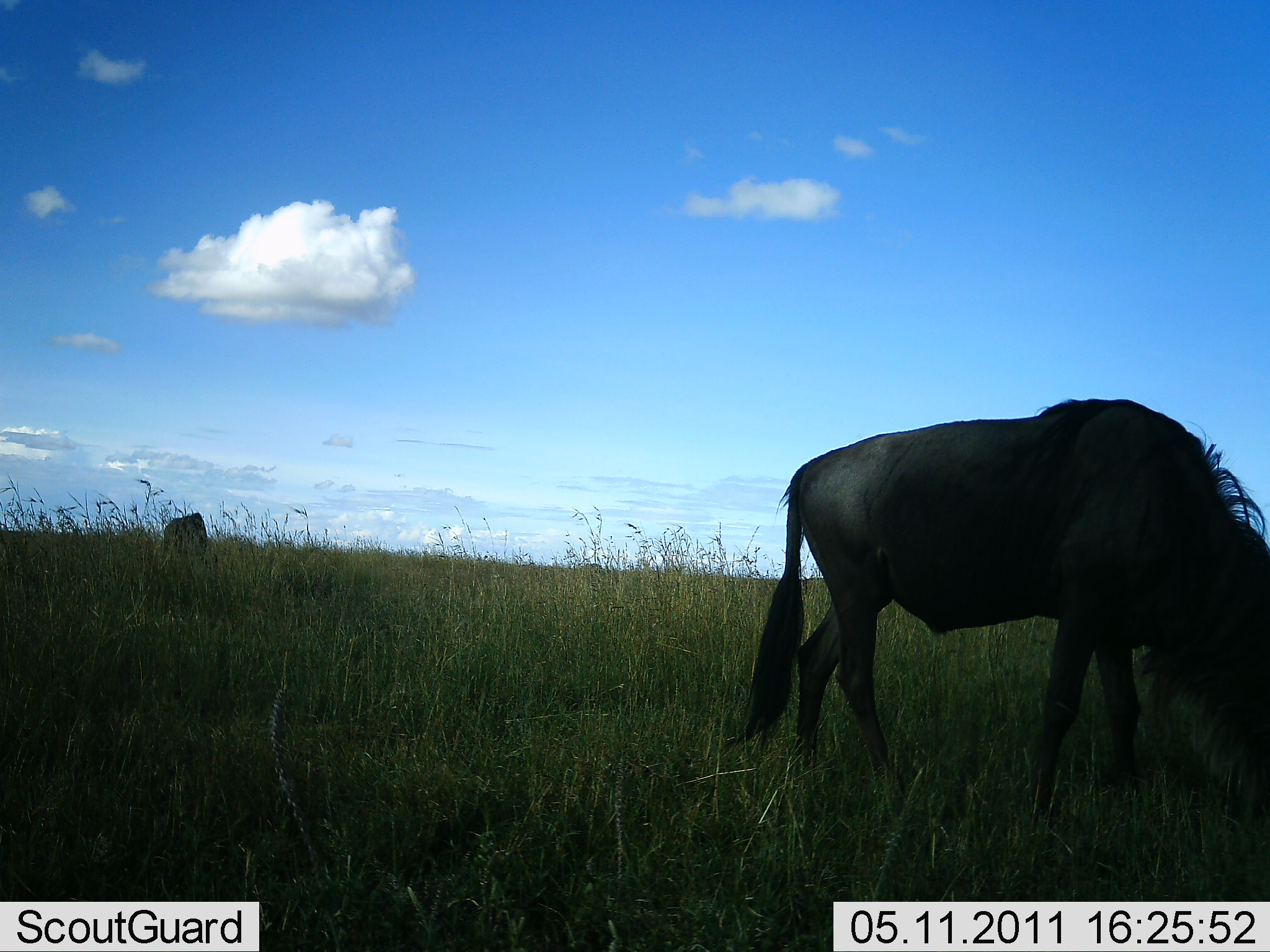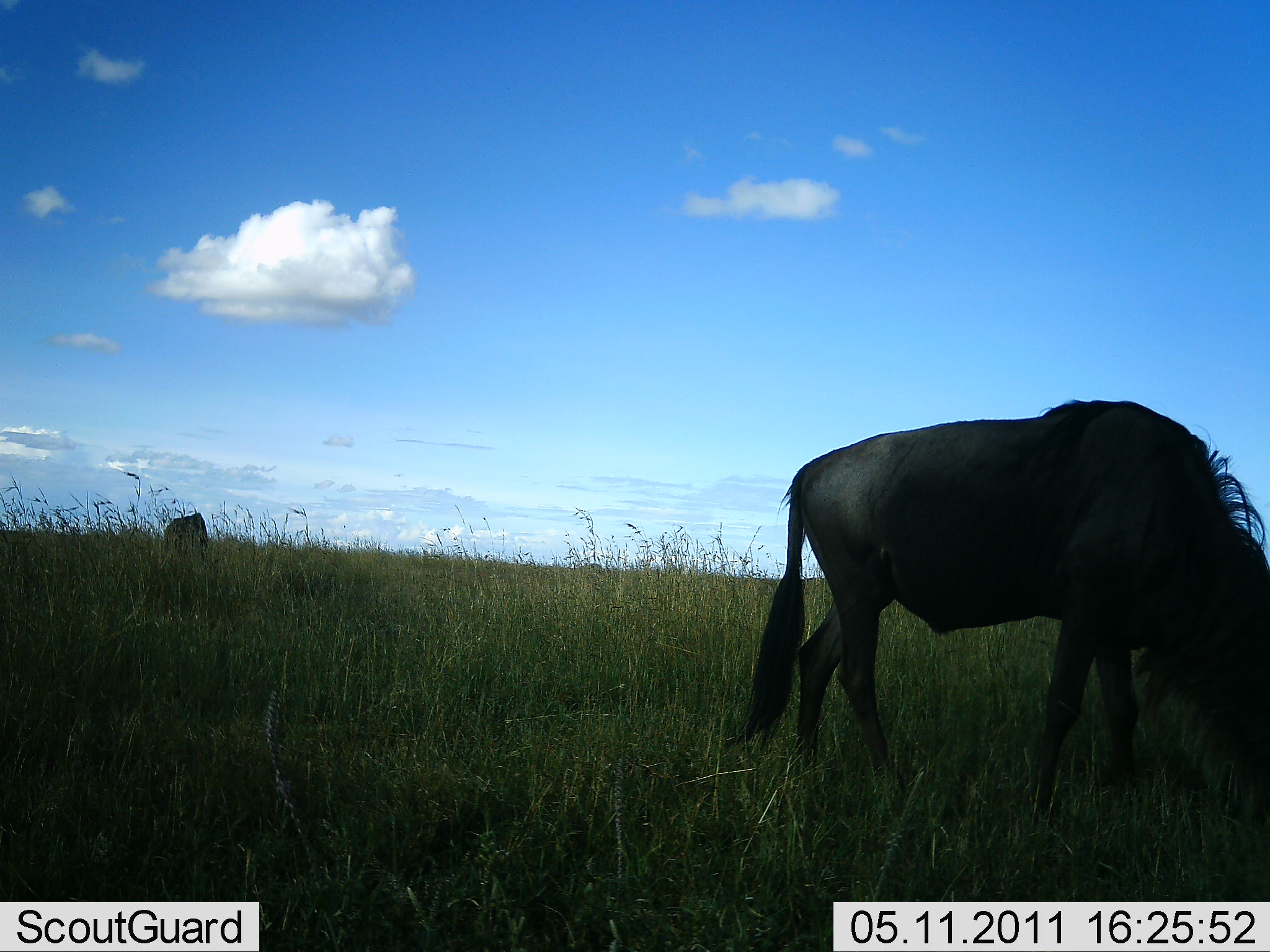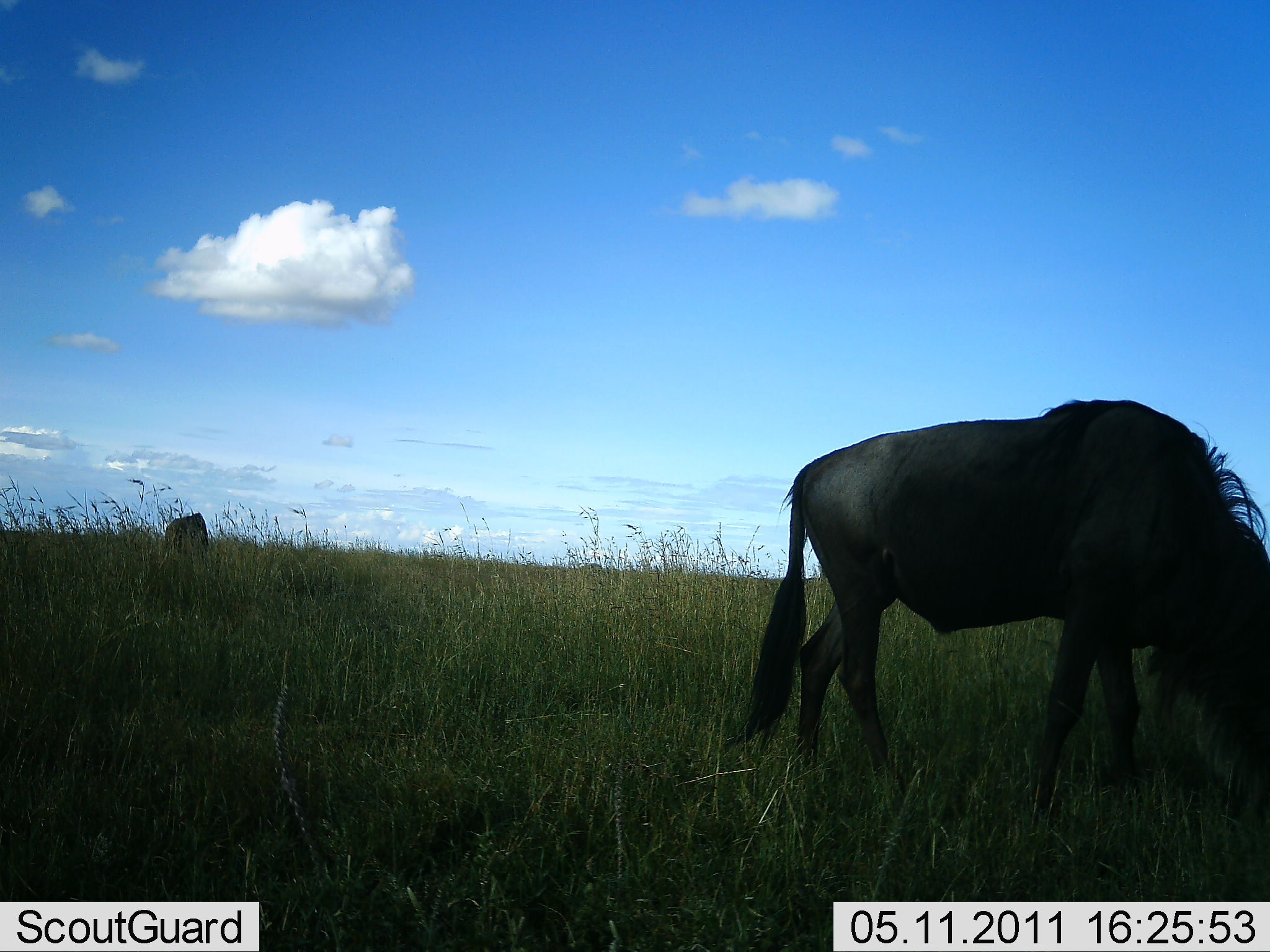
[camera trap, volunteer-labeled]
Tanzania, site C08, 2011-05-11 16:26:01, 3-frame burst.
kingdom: Animalia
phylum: Chordata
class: Mammalia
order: Artiodactyla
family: Bovidae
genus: Connochaetes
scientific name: Connochaetes taurinus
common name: blue wildebeest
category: wildebeest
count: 2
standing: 10%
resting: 0%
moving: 0%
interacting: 0%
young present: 0%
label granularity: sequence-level